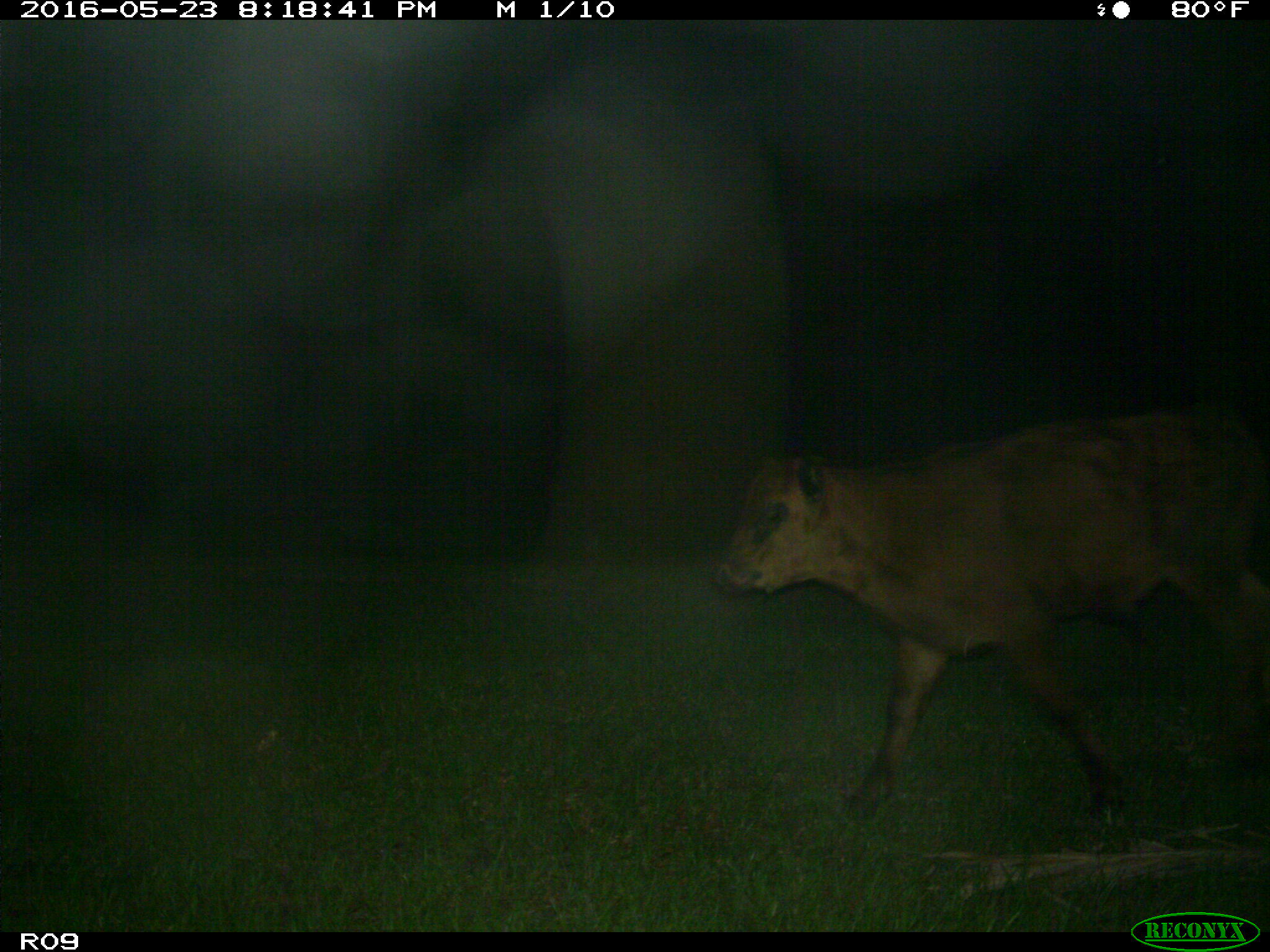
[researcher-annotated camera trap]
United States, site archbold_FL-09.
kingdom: Animalia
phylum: Chordata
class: Mammalia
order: Artiodactyla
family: Bovidae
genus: Bos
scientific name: Bos taurus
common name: domestic cow